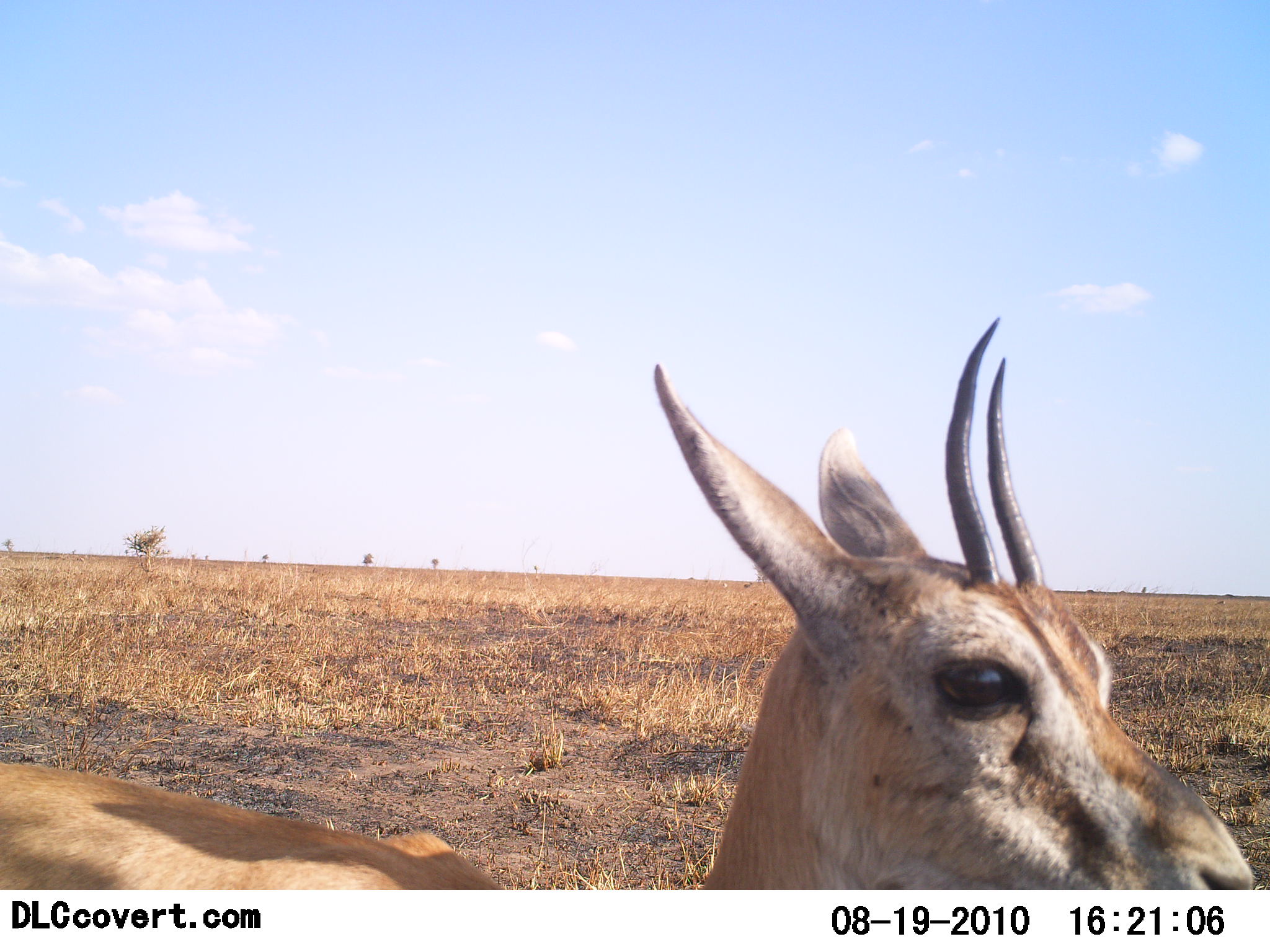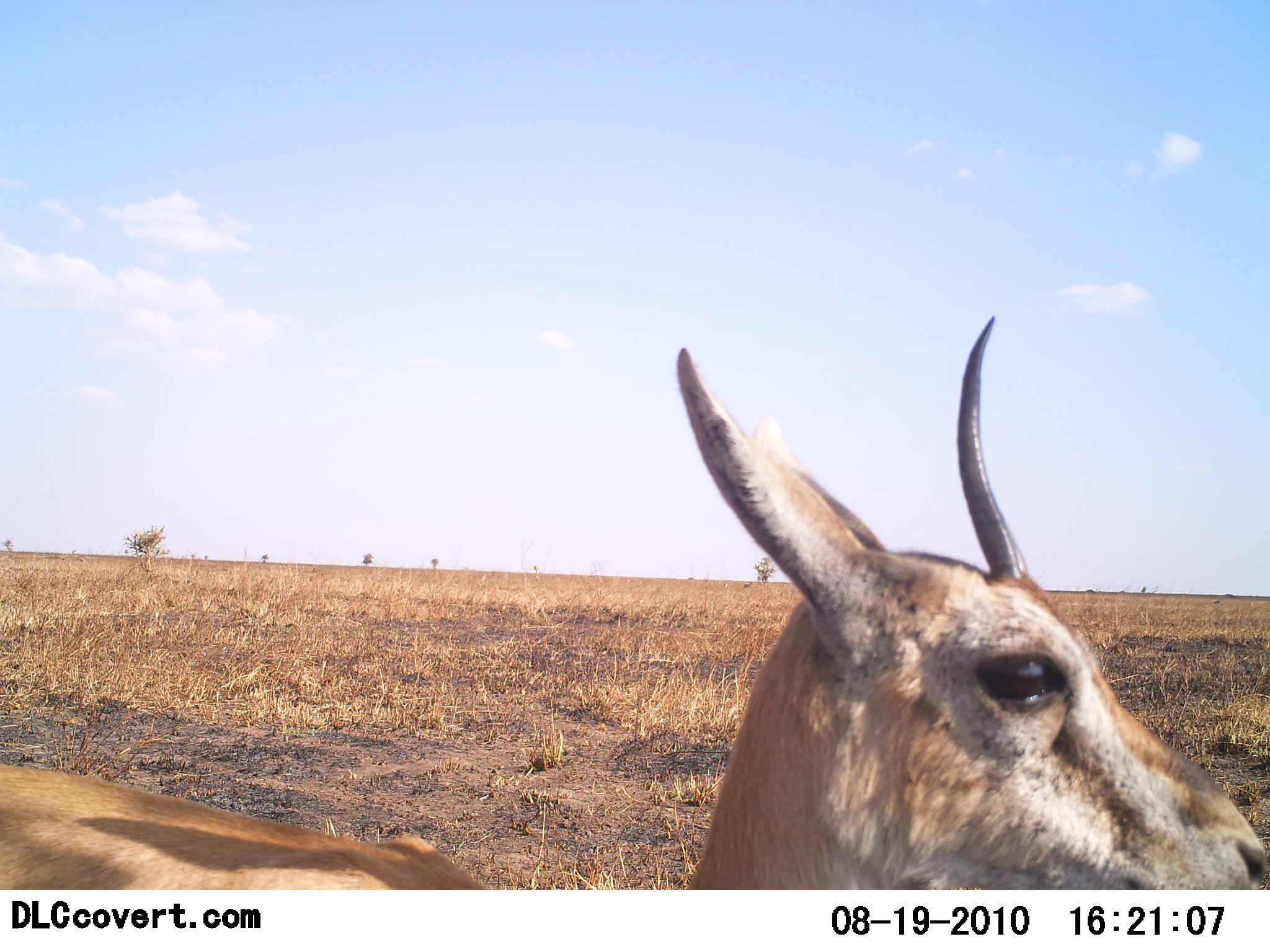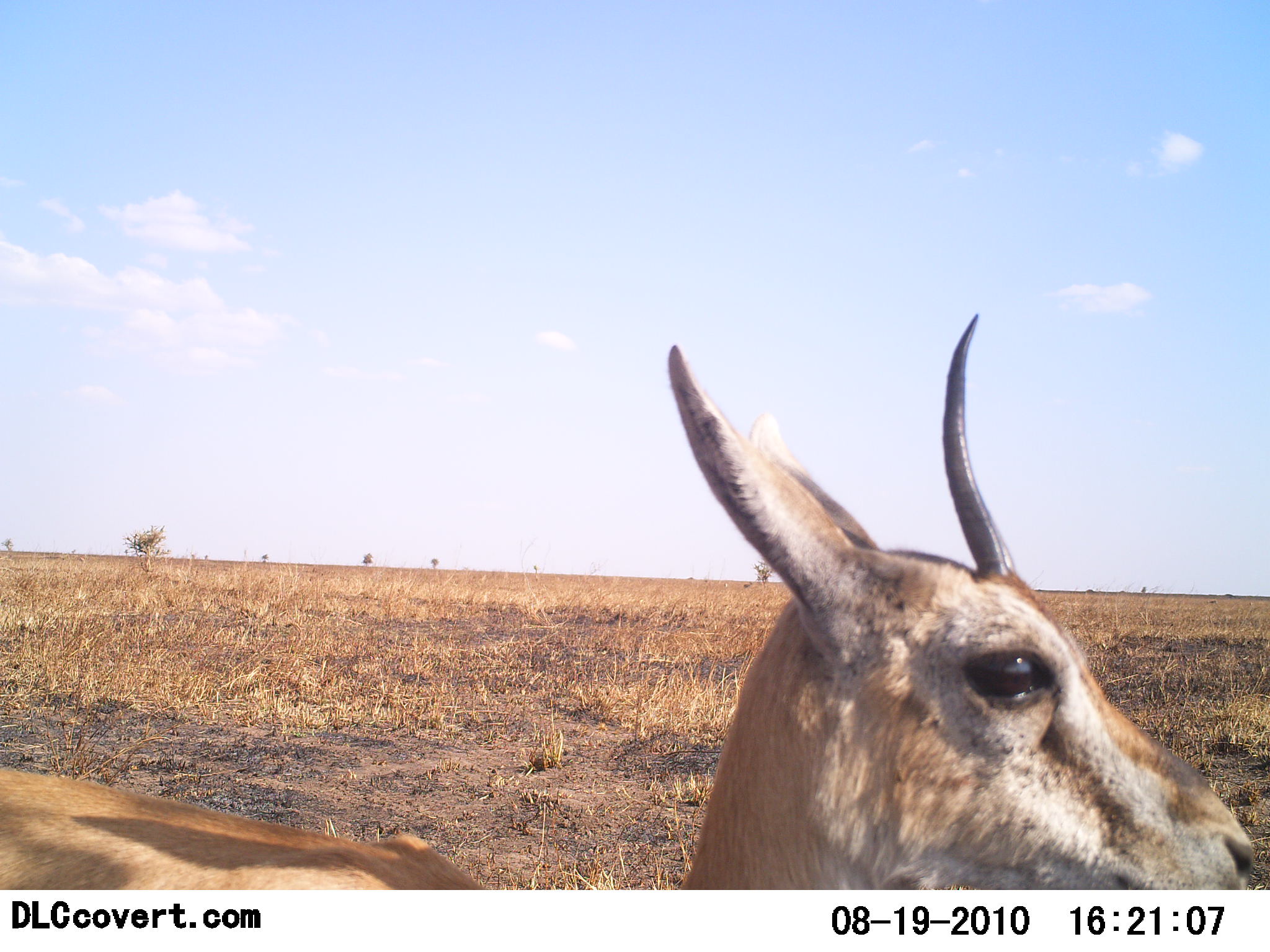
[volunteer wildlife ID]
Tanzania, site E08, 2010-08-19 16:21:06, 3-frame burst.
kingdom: Animalia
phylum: Chordata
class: Mammalia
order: Artiodactyla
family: Bovidae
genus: Eudorcas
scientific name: Eudorcas thomsonii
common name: thomson's gazelle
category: gazellethomsons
Gazellethomsons (thomson's gazelle) (Eudorcas thomsonii), count 1. Behavior (volunteer vote fractions): standing 77%, resting 8%, moving 15%, interacting 0%. Young present (vote fraction): 0%. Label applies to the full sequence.